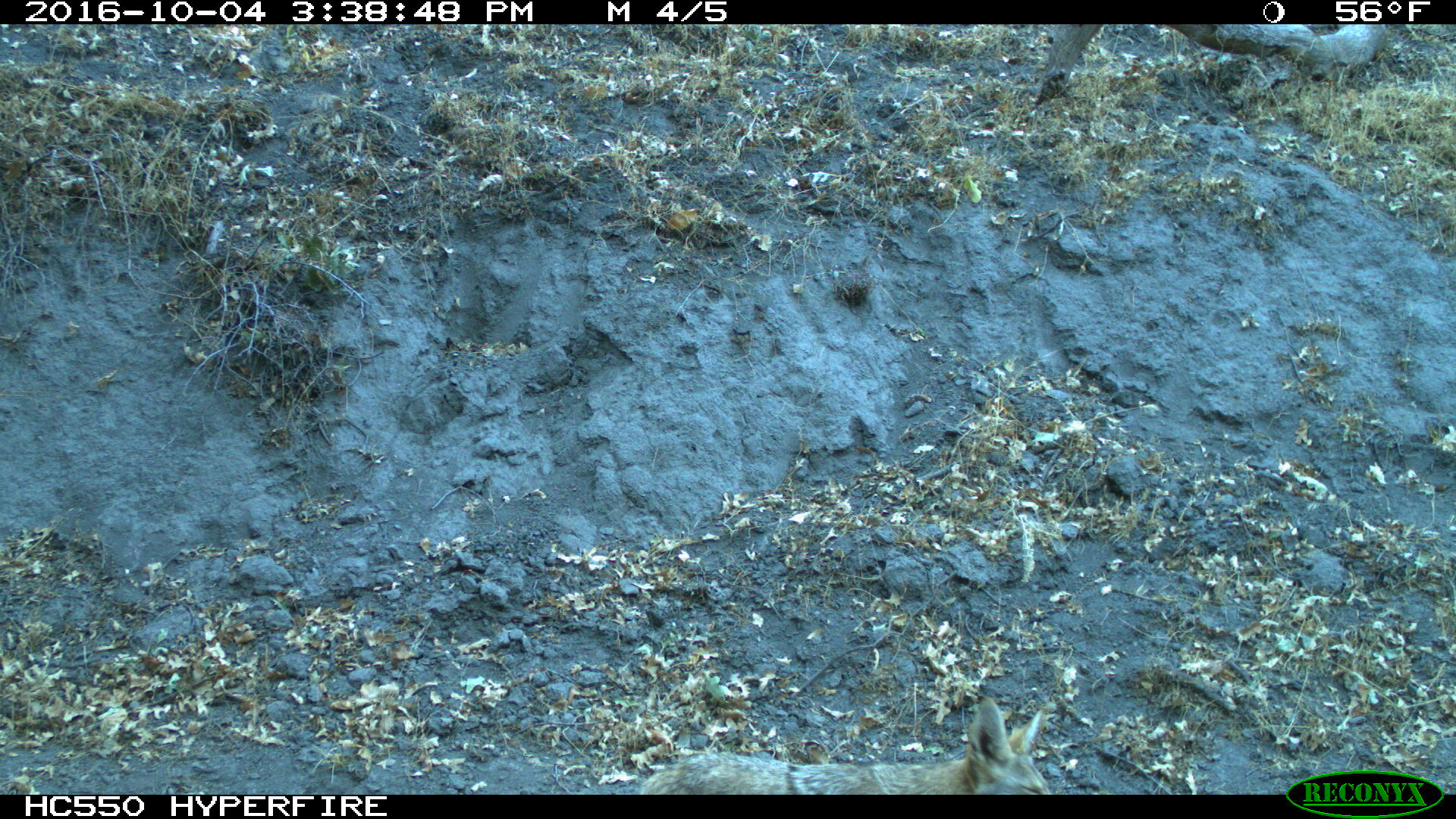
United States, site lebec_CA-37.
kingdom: Animalia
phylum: Chordata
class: Mammalia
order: Carnivora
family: Canidae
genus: Canis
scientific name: Canis latrans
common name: coyote